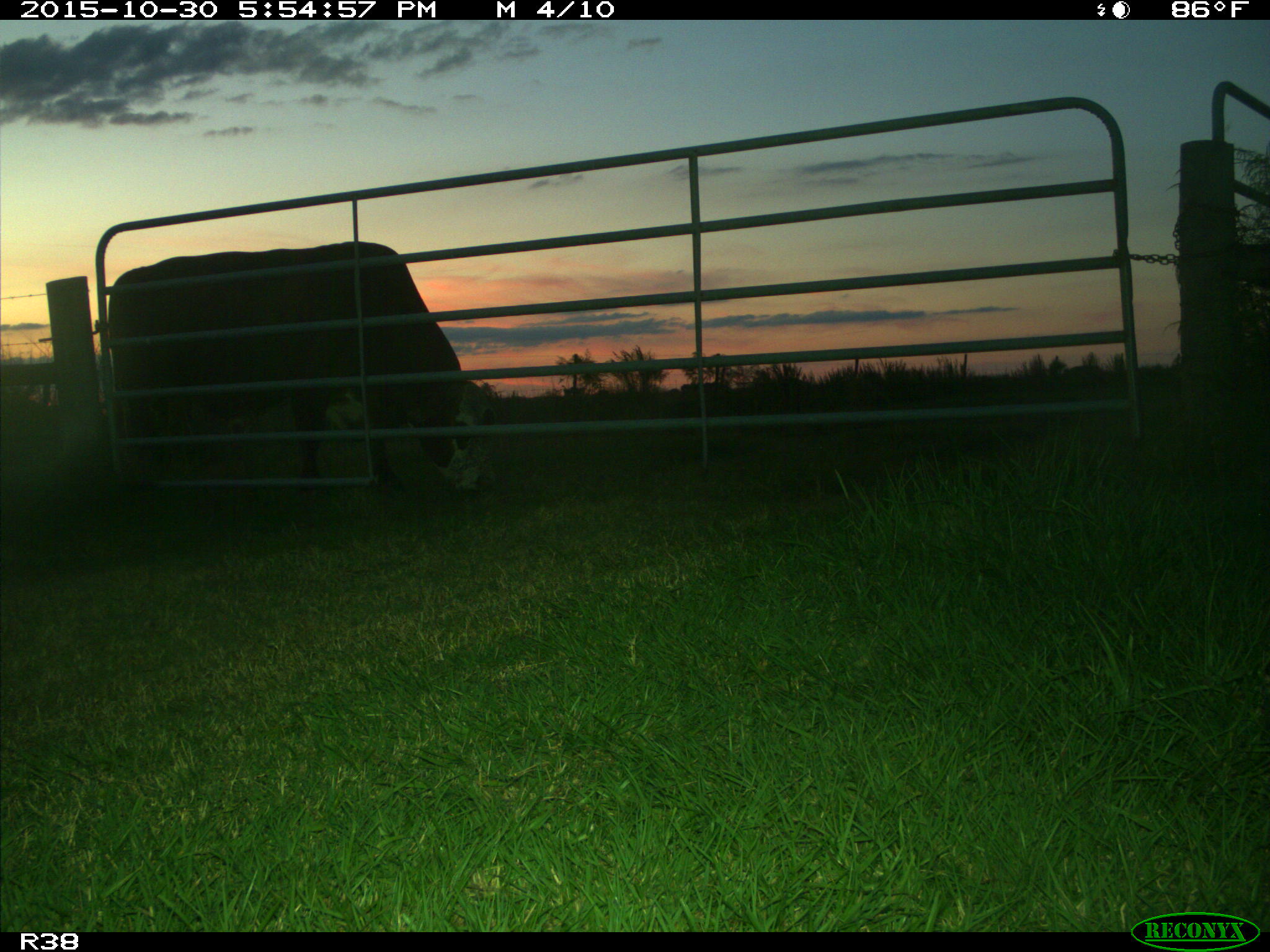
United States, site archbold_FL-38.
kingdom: Animalia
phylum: Chordata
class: Mammalia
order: Artiodactyla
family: Bovidae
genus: Bos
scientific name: Bos taurus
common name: domestic cow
Bos taurus (domestic cow).